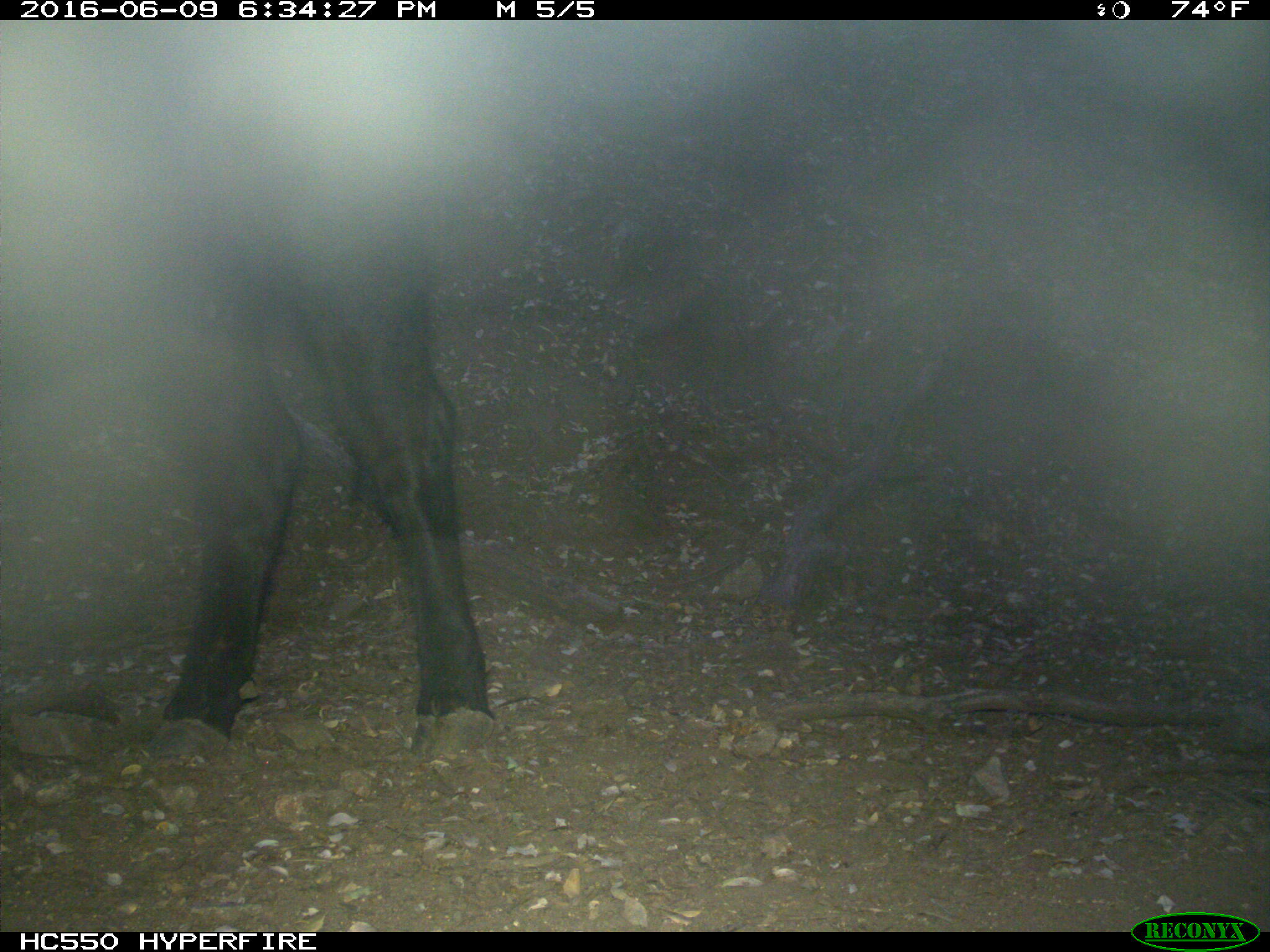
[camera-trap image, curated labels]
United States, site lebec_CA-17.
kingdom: Animalia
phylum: Chordata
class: Mammalia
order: Artiodactyla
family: Bovidae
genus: Bos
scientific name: Bos taurus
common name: domestic cow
Bos taurus (domestic cow).